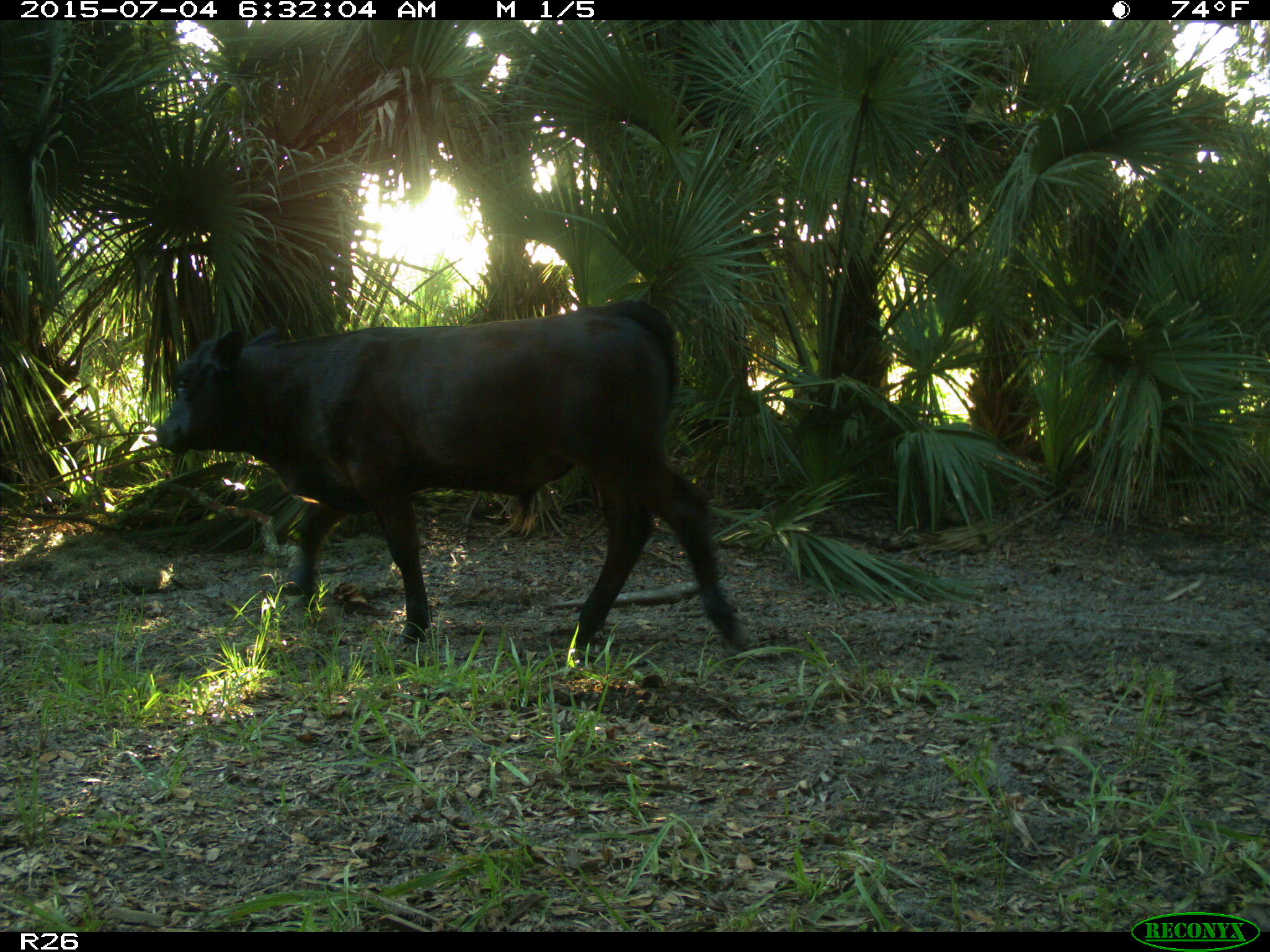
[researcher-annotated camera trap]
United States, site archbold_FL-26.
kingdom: Animalia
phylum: Chordata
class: Mammalia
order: Artiodactyla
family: Bovidae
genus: Bos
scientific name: Bos taurus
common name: domestic cow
Bos taurus (domestic cow).